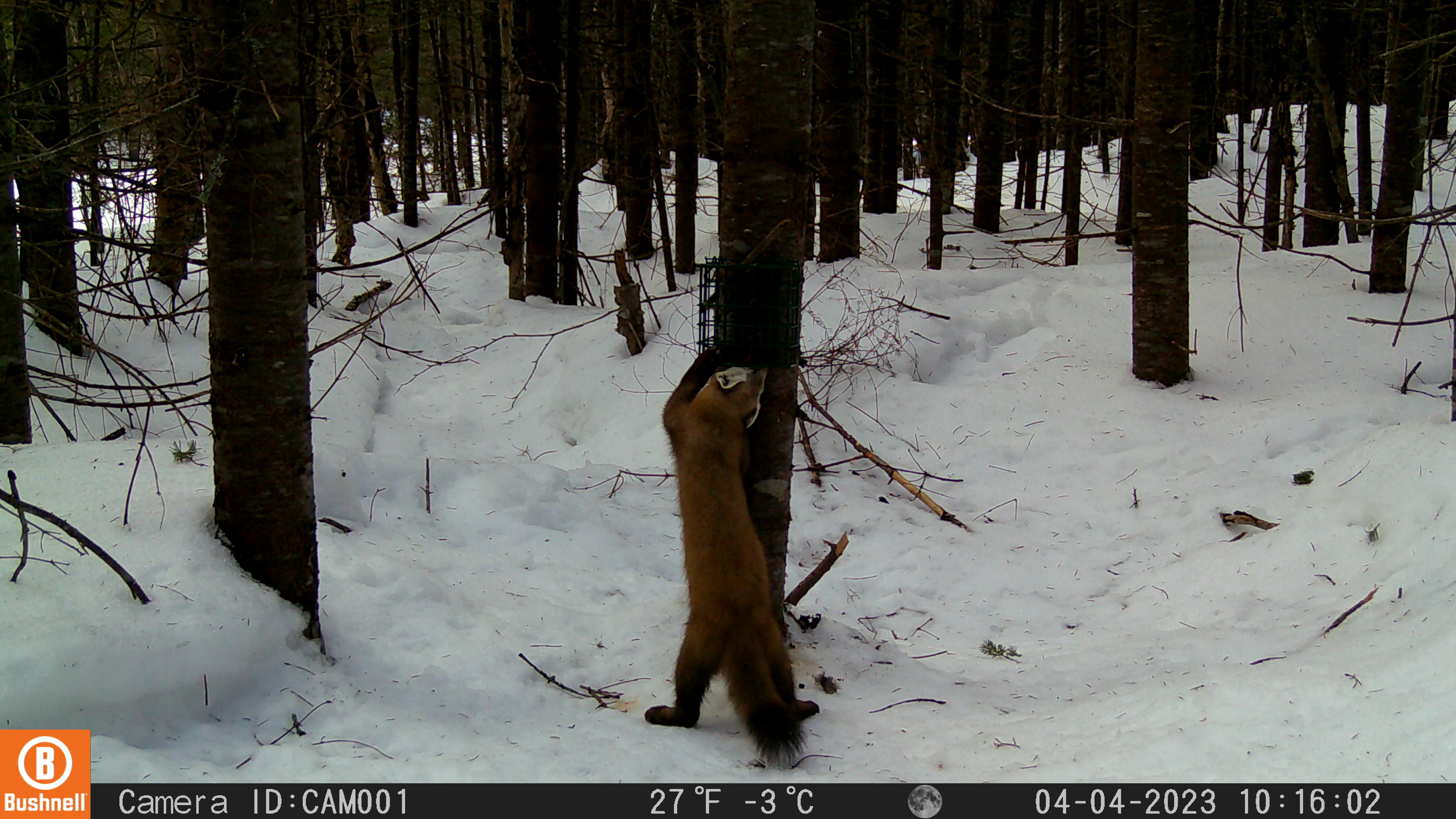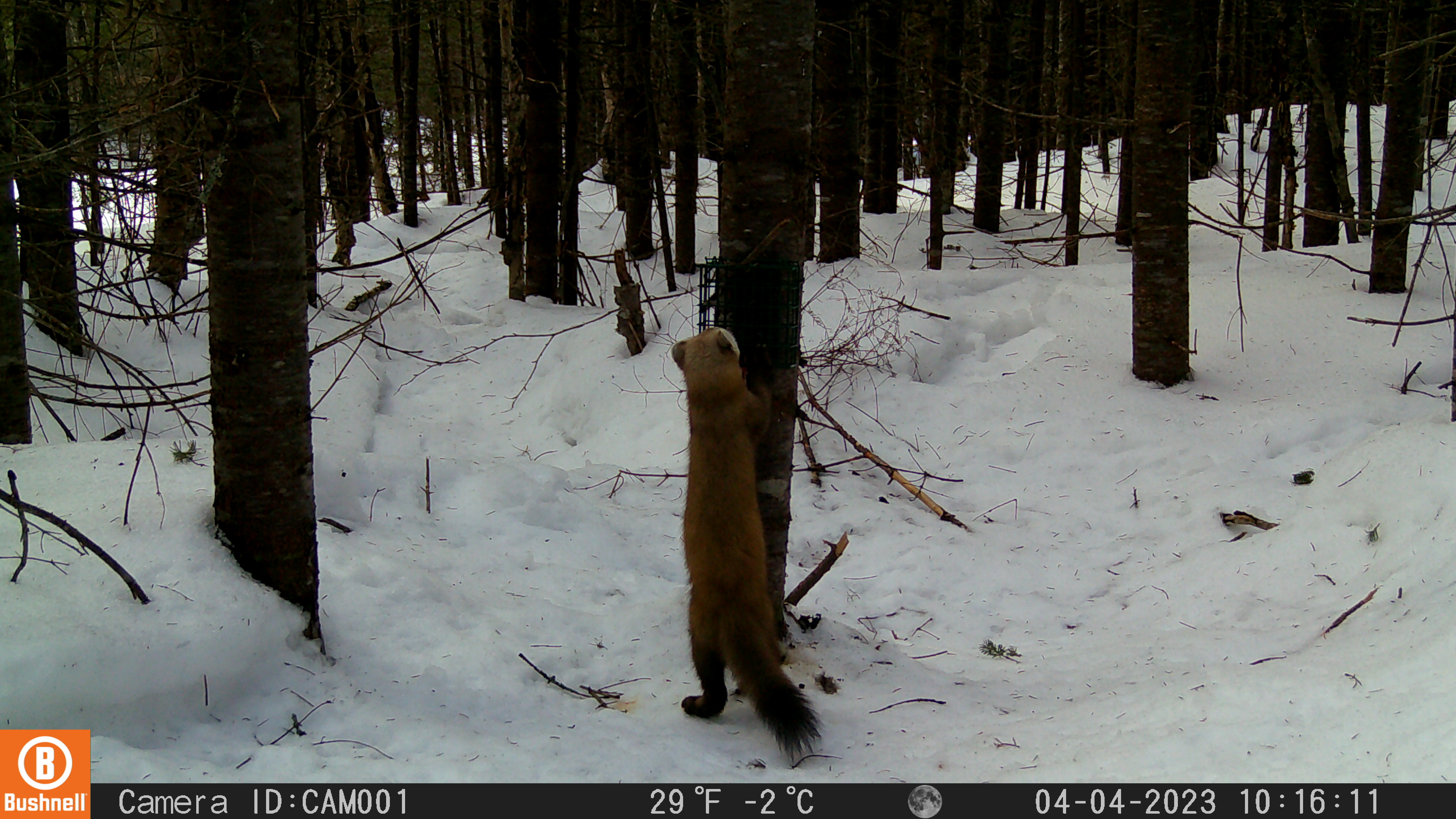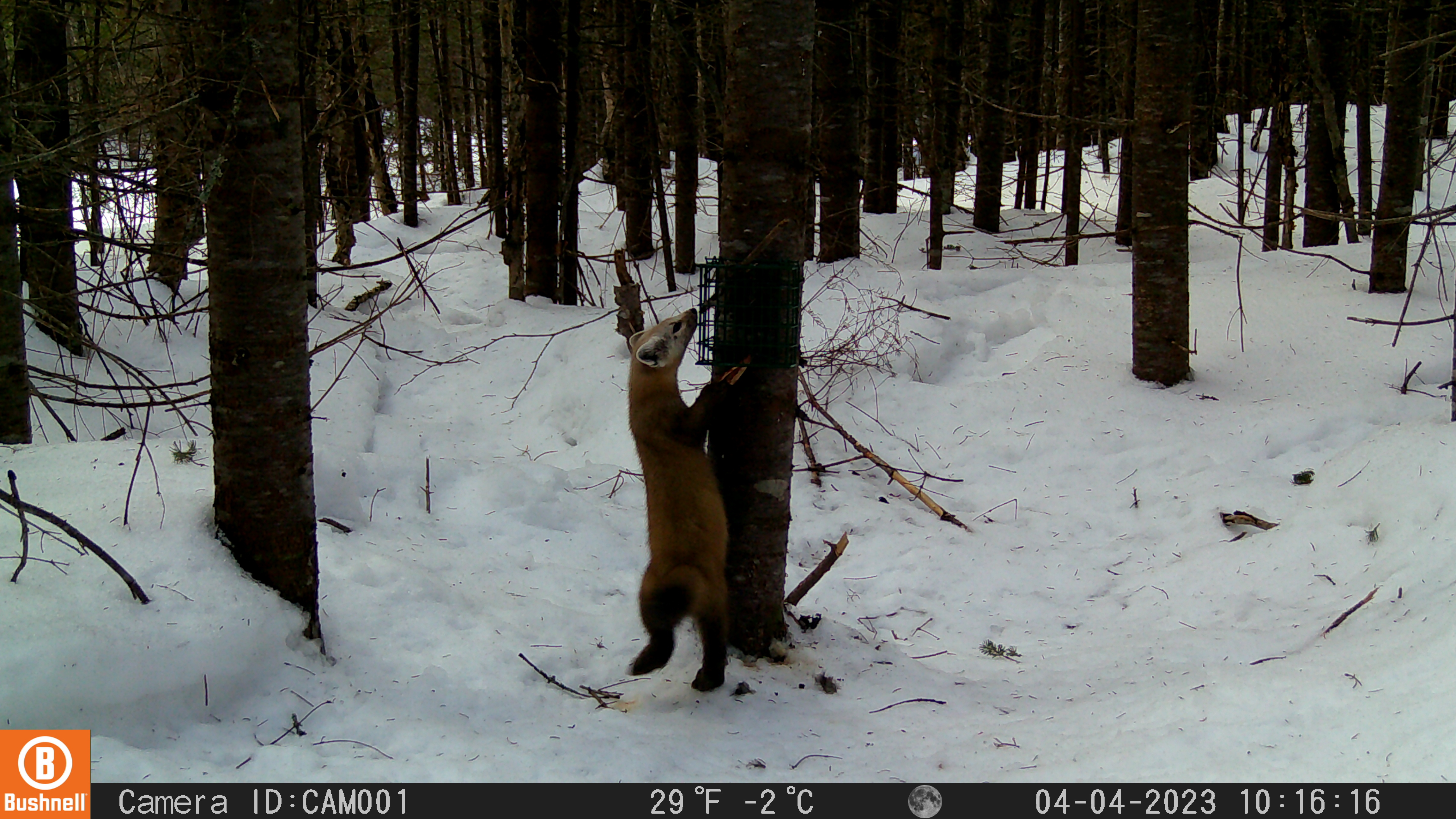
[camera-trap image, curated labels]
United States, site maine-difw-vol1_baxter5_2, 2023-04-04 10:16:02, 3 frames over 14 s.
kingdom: Animalia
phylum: Chordata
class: Mammalia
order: Carnivora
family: Mustelidae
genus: Martes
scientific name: Martes americana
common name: american marten